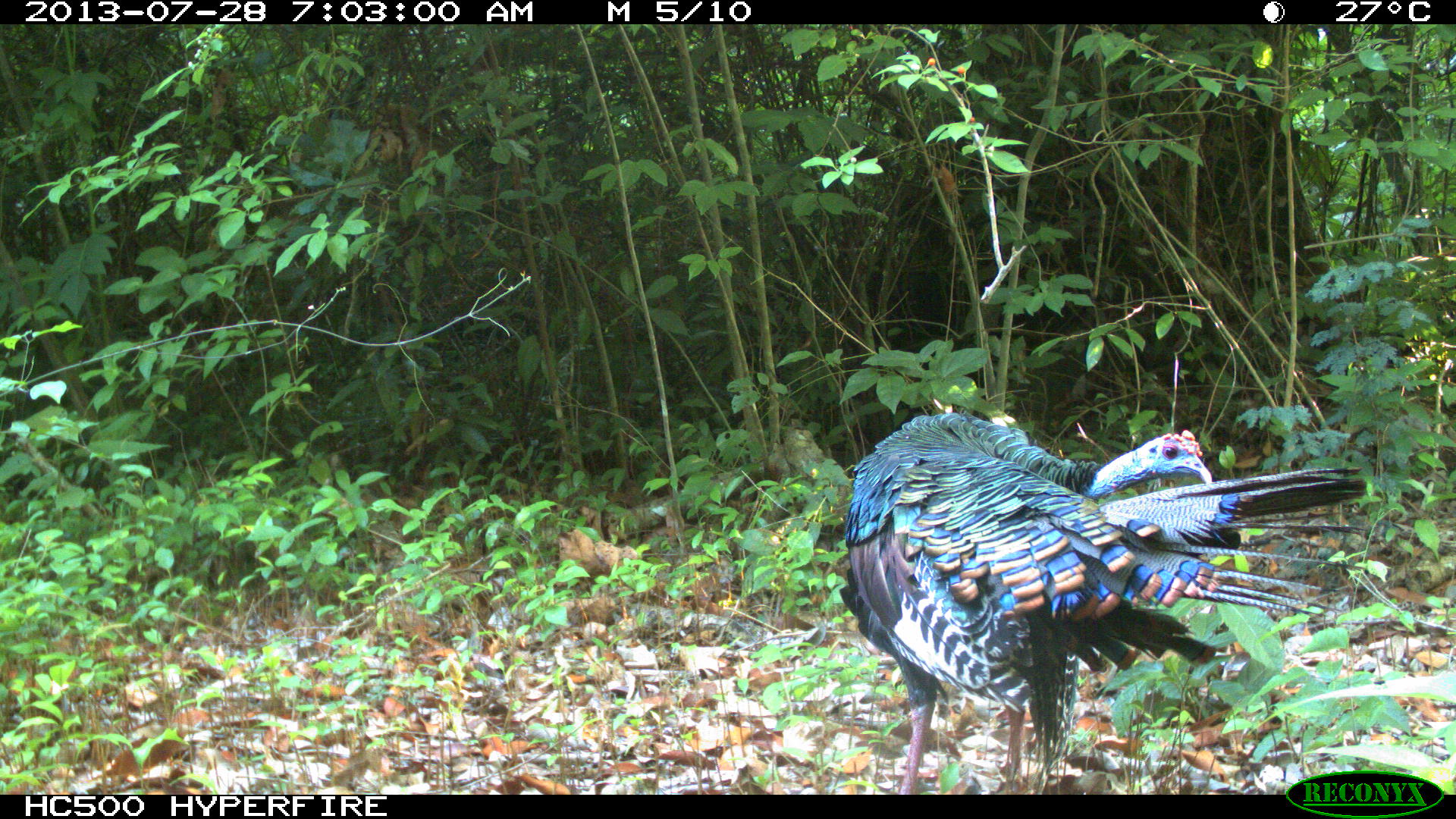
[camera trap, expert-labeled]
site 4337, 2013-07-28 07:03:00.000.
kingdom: Animalia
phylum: Chordata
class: Aves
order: Galliformes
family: Phasianidae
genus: Meleagris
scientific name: Meleagris ocellata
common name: ocellated turkey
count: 1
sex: male